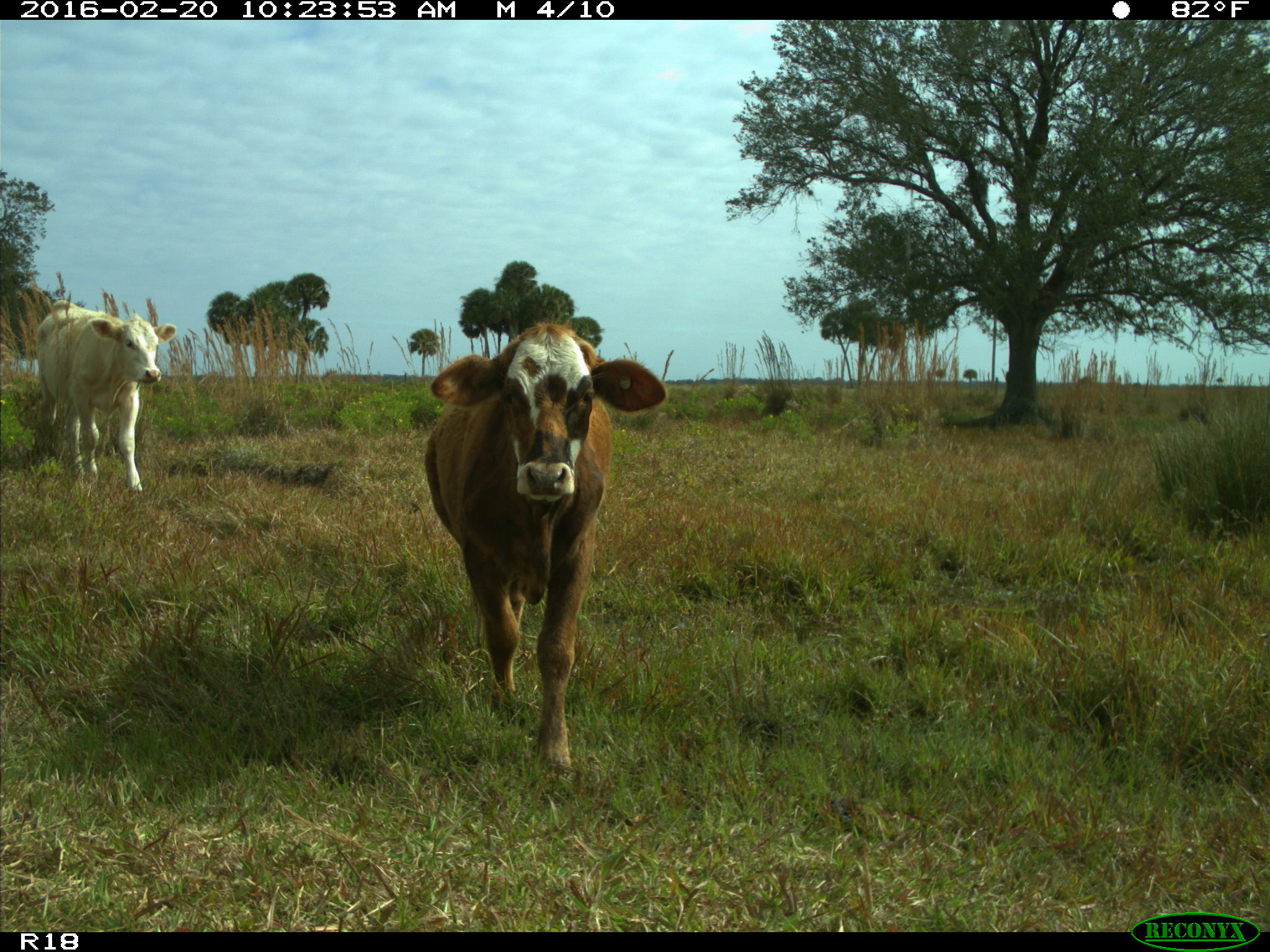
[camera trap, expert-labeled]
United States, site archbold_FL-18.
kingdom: Animalia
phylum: Chordata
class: Mammalia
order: Artiodactyla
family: Bovidae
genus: Bos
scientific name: Bos taurus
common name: domestic cow